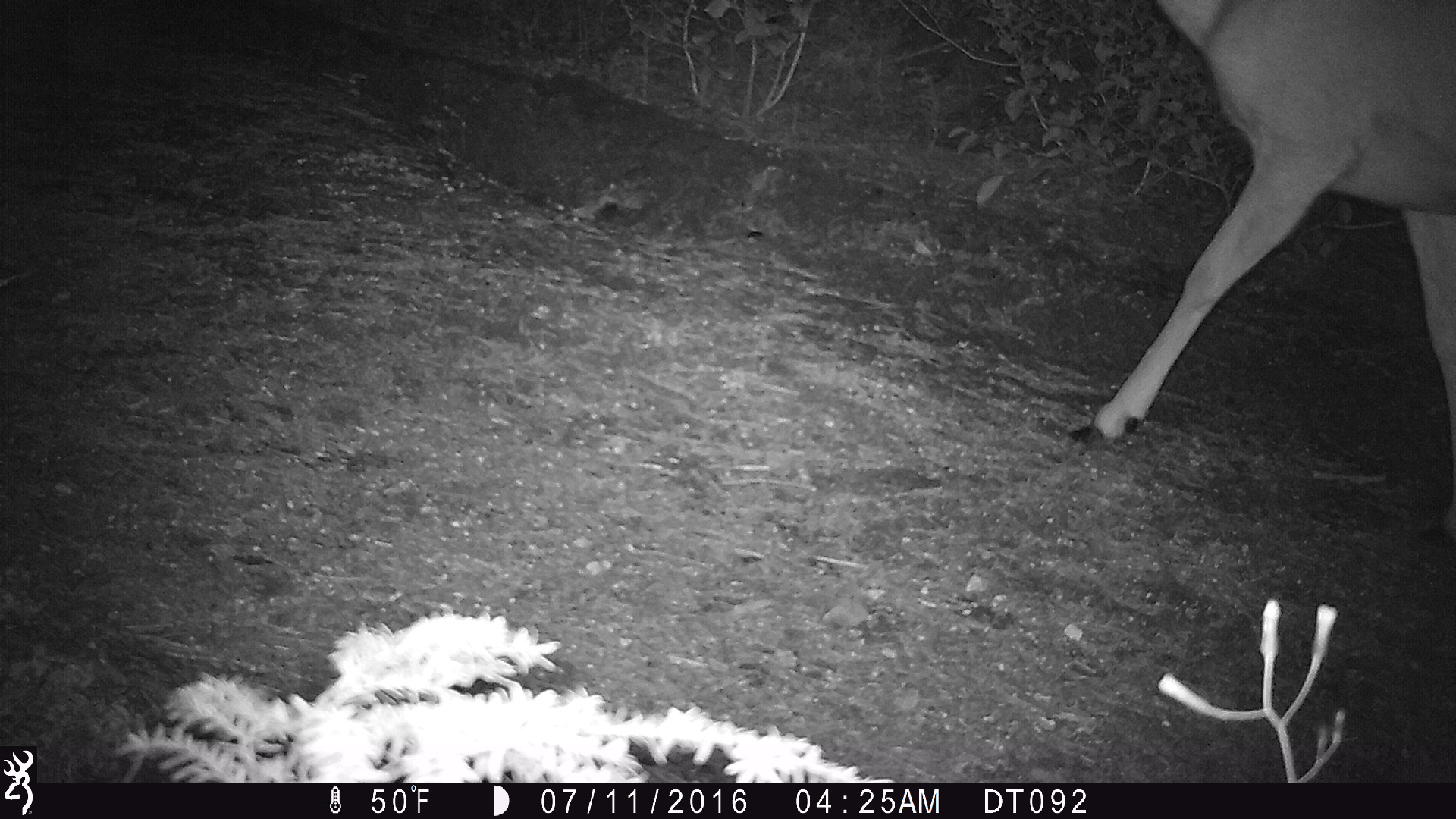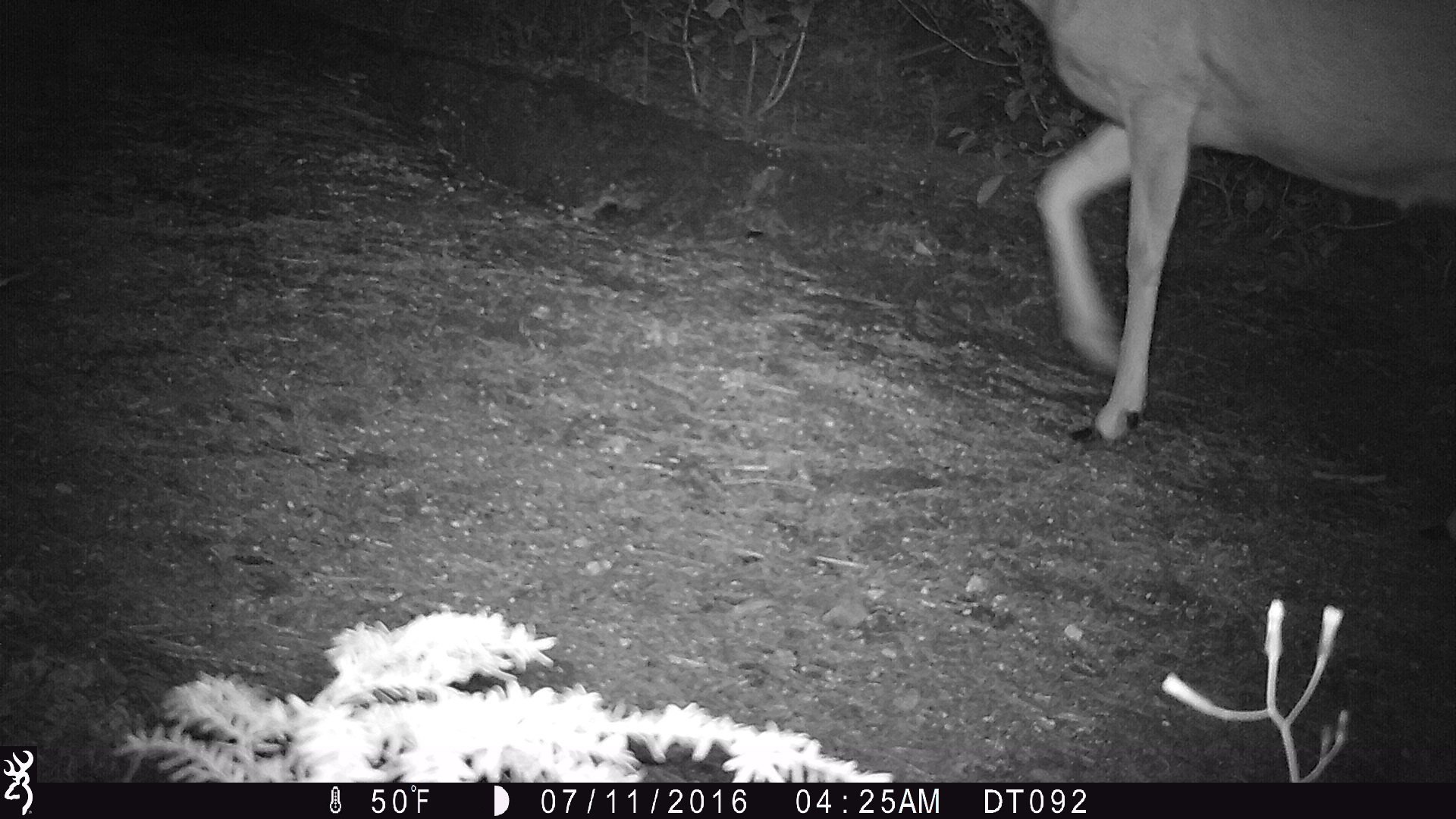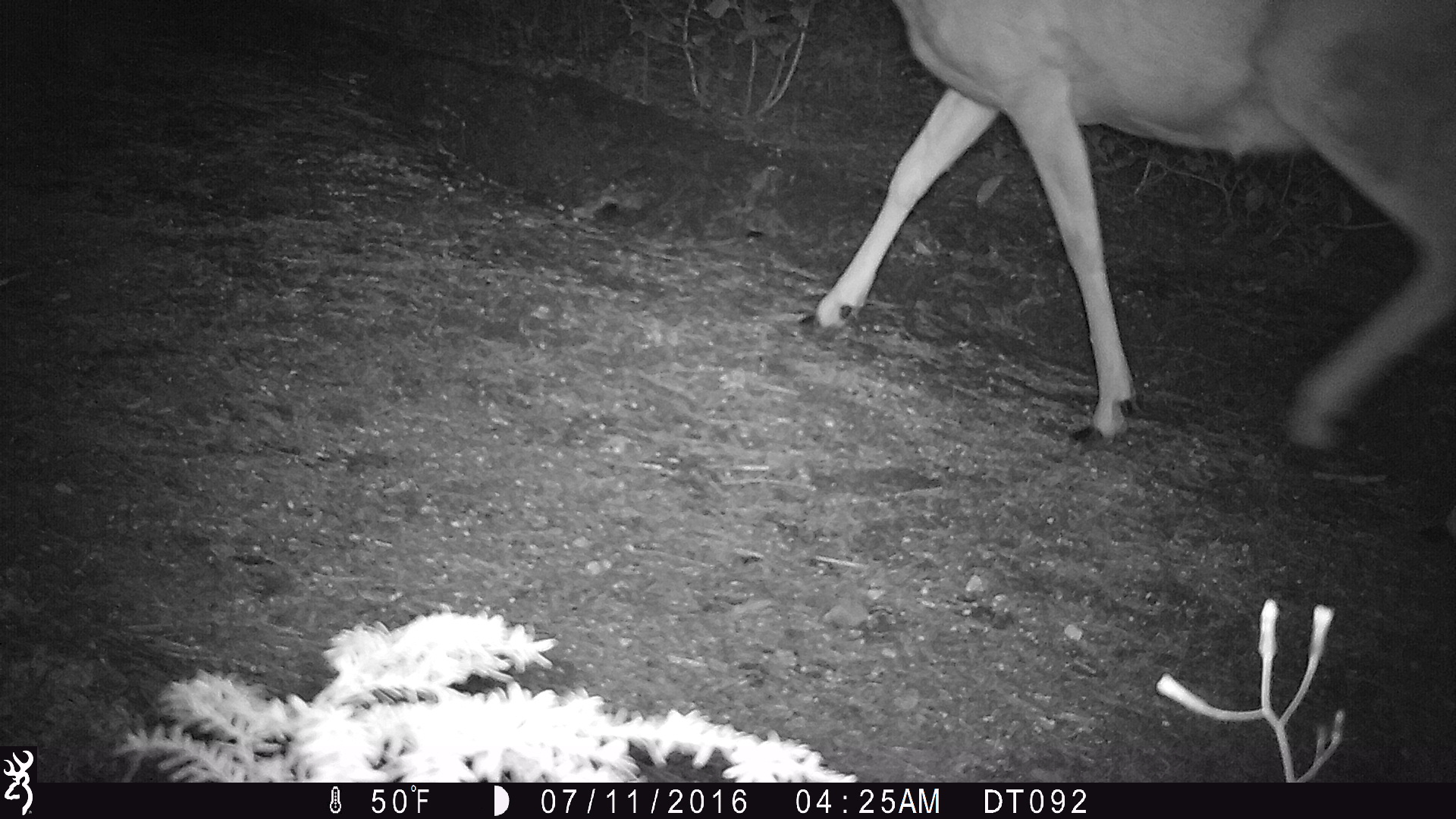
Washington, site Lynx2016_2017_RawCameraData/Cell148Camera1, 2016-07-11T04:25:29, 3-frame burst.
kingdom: Animalia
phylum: Chordata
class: Mammalia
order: Artiodactyla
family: Cervidae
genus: Odocoileus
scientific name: Odocoileus hemionus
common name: mule deer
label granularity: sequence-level